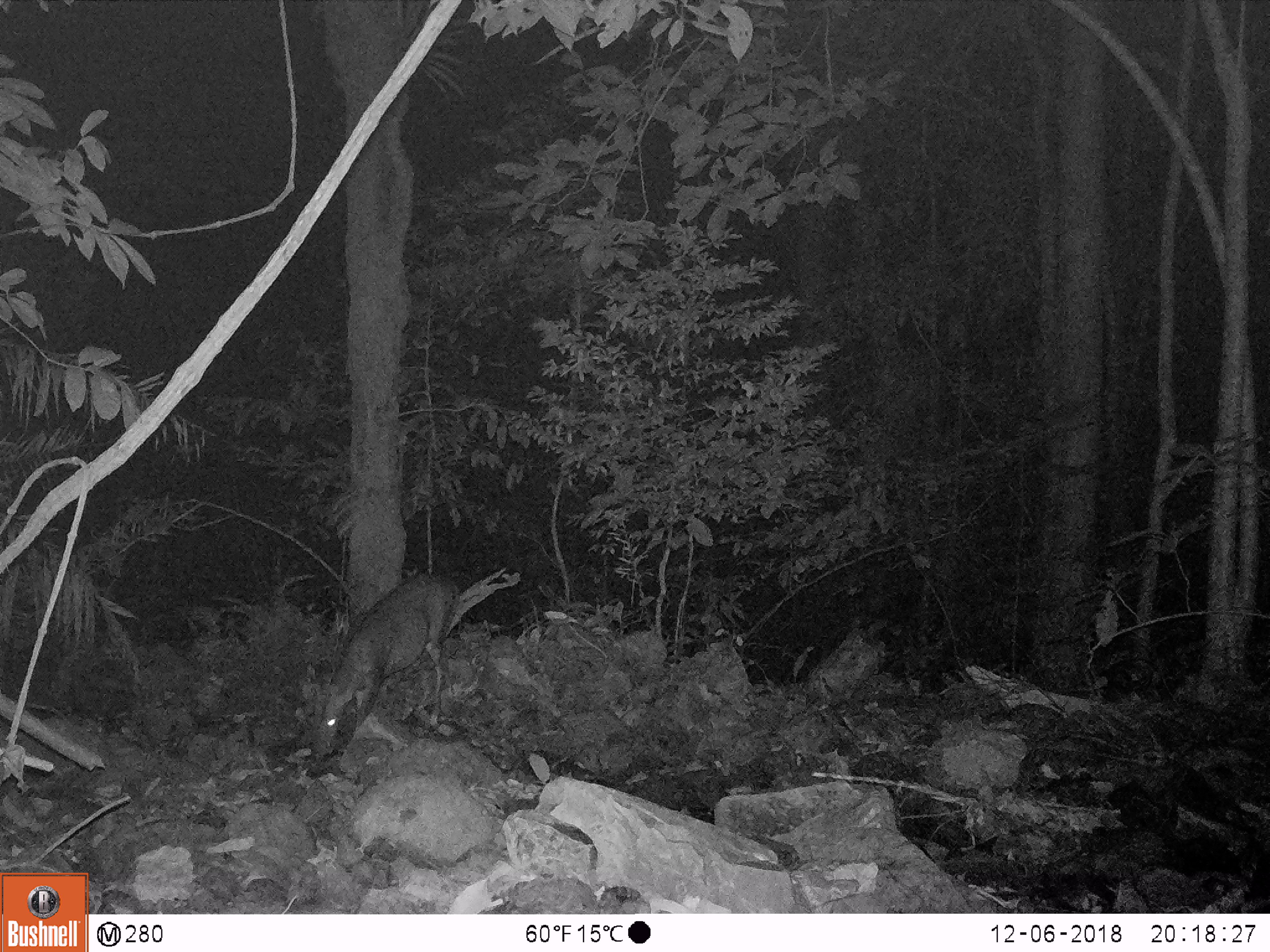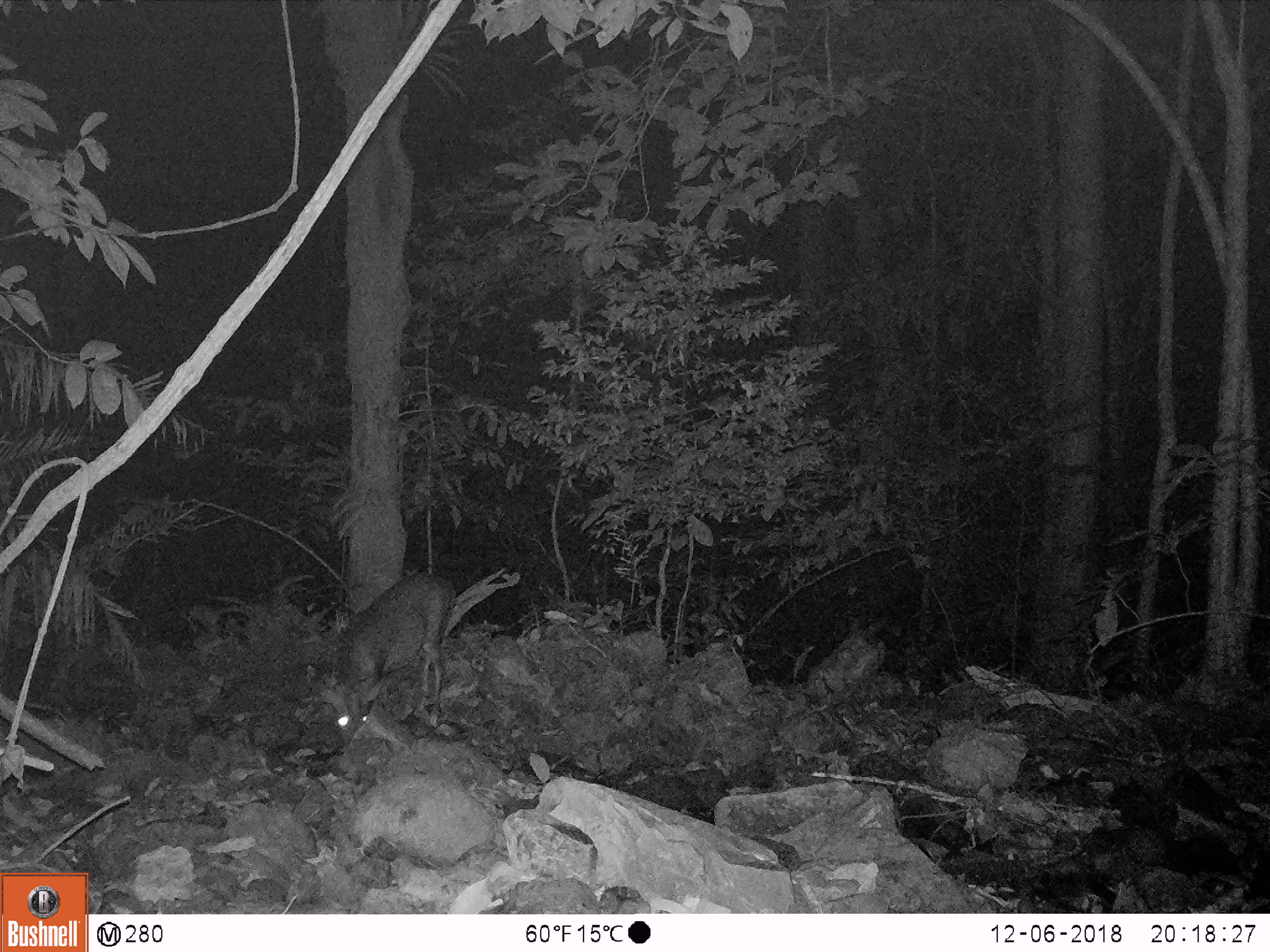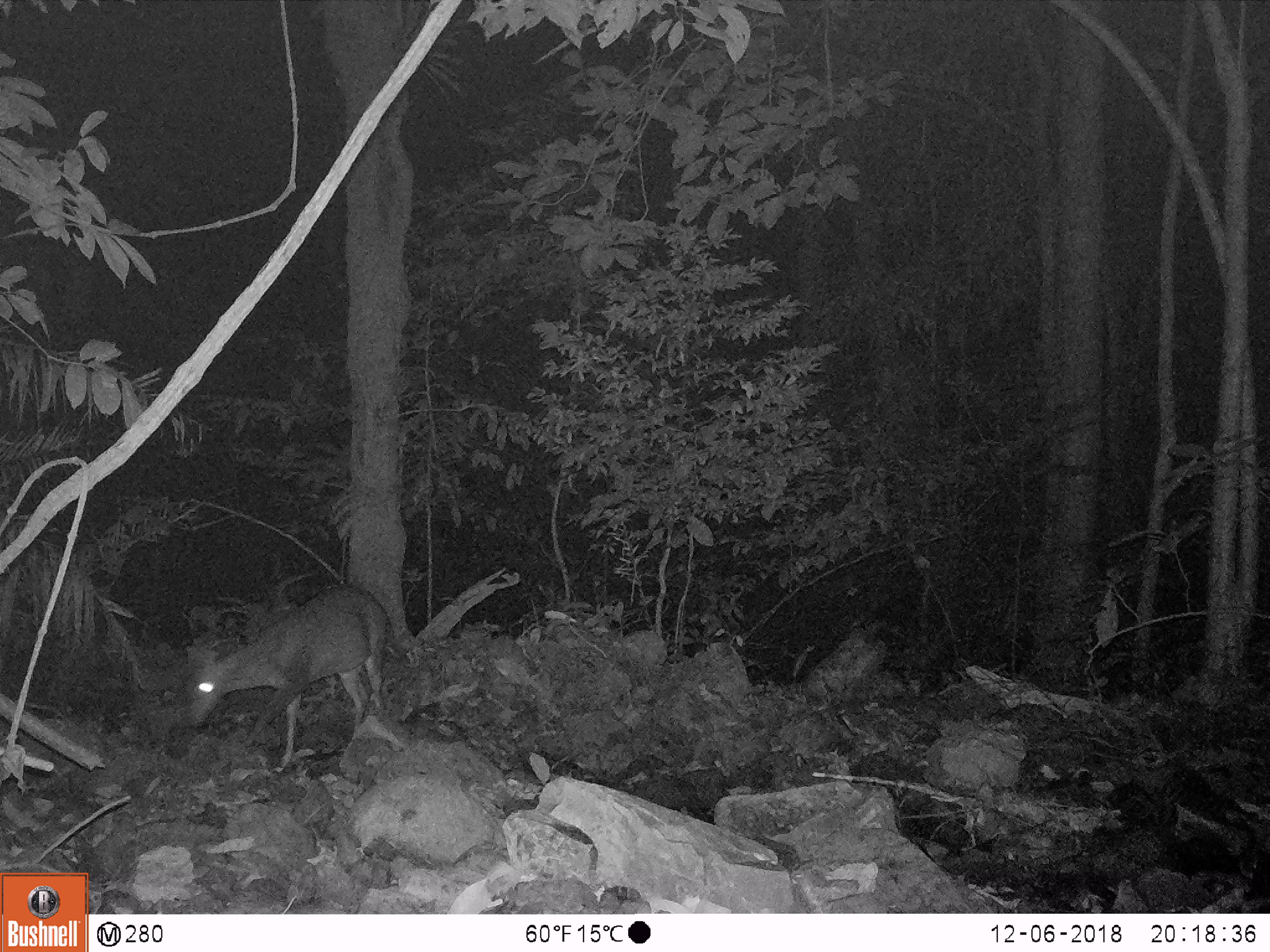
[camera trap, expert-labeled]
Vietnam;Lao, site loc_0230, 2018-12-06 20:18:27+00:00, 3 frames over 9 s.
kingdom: Animalia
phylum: Chordata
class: Mammalia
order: Artiodactyla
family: Cervidae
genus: Muntiacus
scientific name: Muntiacus vuquangensis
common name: large-antlered muntjac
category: large antlered muntjac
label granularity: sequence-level